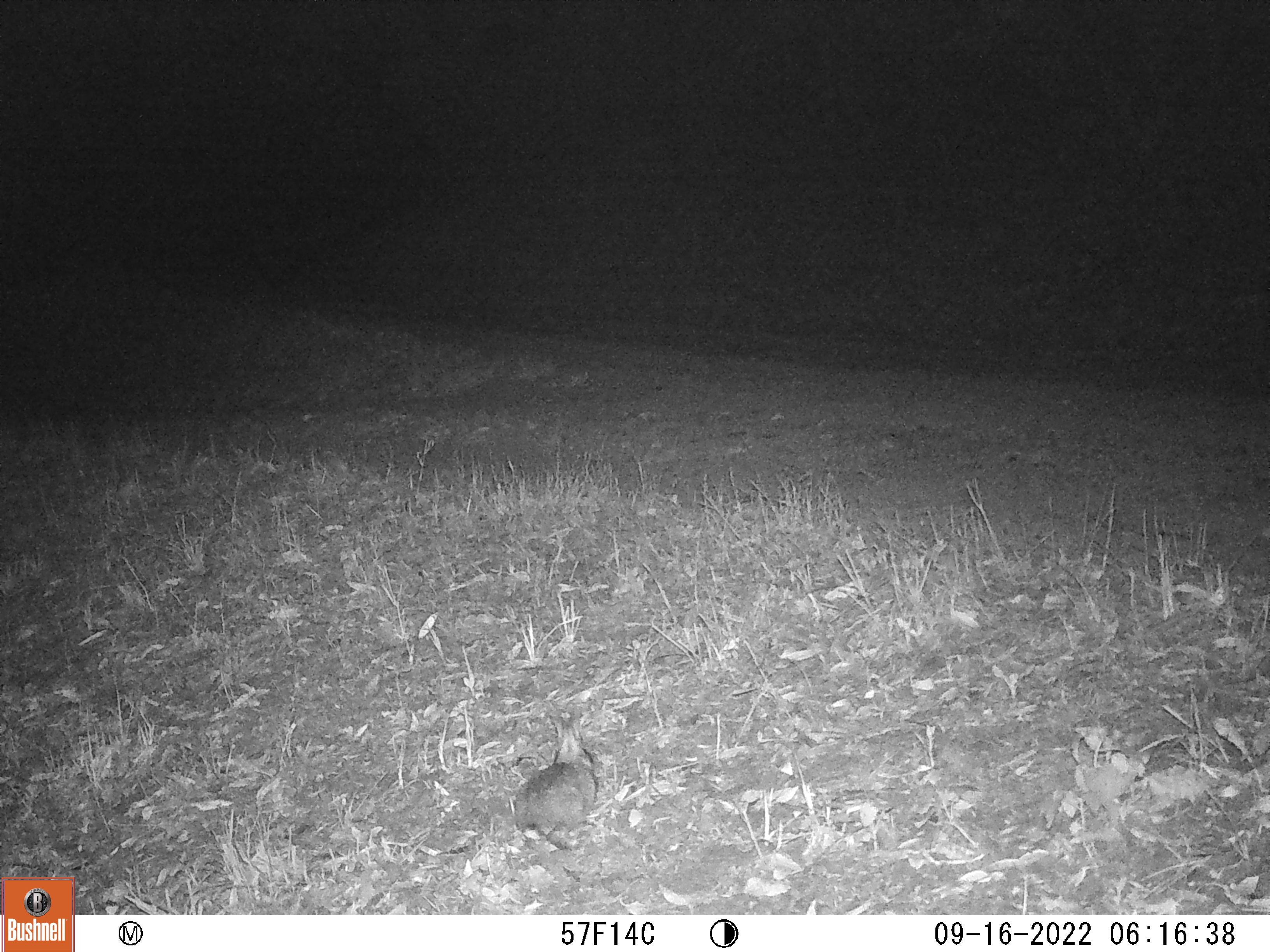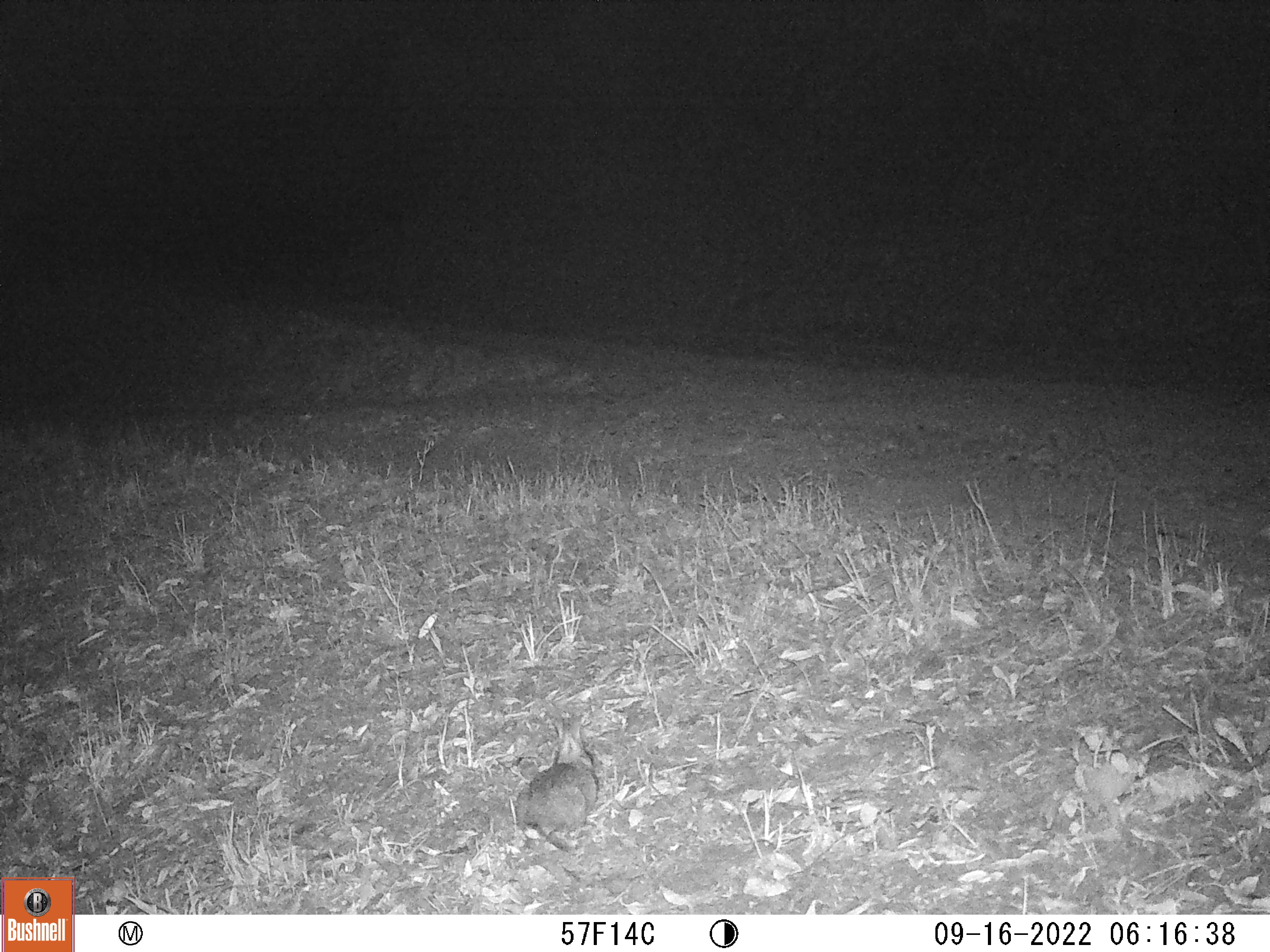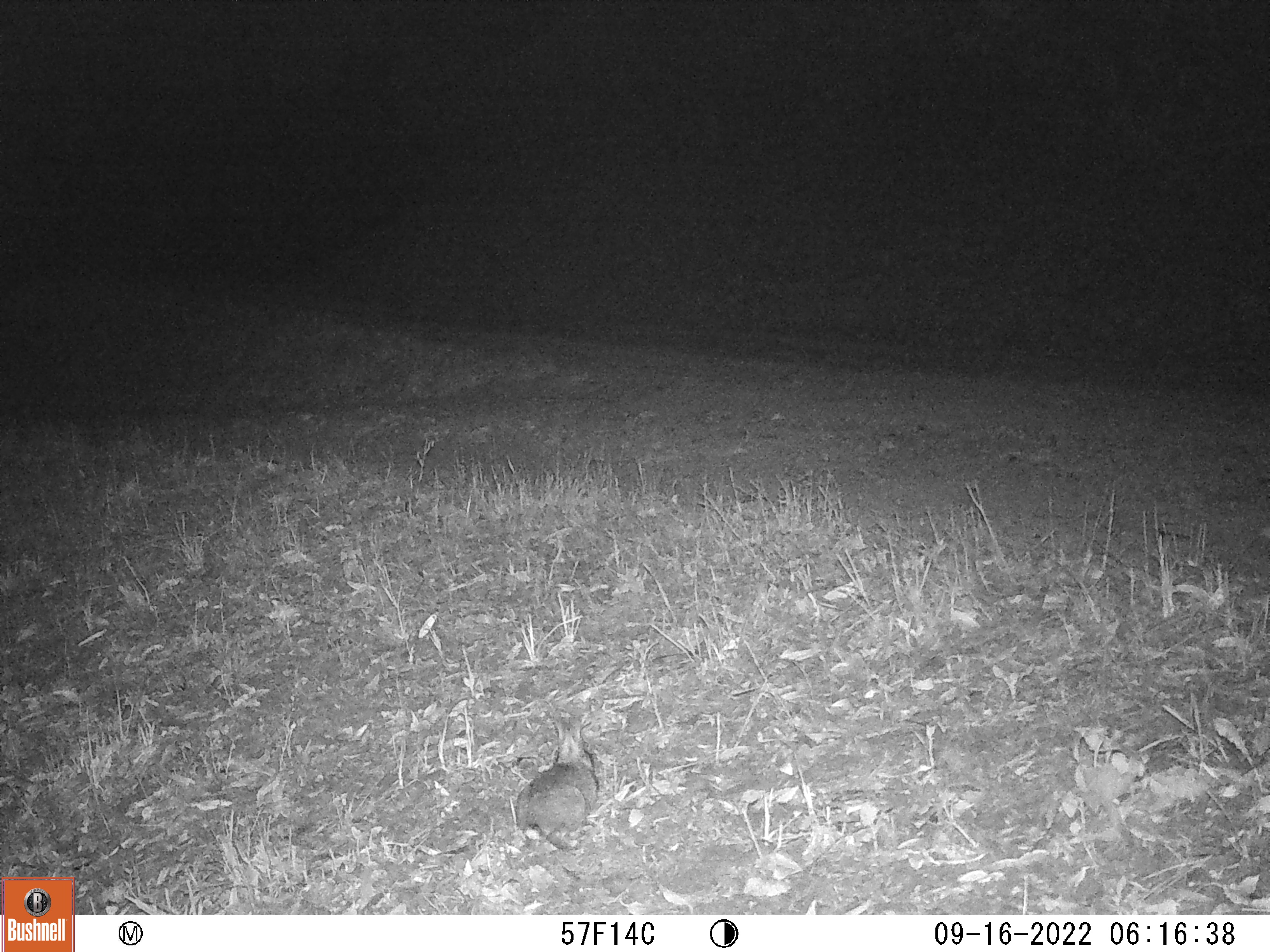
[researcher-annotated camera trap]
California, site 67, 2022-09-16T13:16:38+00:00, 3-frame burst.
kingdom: Animalia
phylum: Chordata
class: Mammalia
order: Lagomorpha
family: Leporidae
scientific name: Leporidae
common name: rabbit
Rabbit (Leporidae).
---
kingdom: Animalia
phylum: Chordata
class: Mammalia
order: Lagomorpha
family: Leporidae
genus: Sylvilagus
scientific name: Sylvilagus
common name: cottontail rabbit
Cottontail rabbit (Sylvilagus).